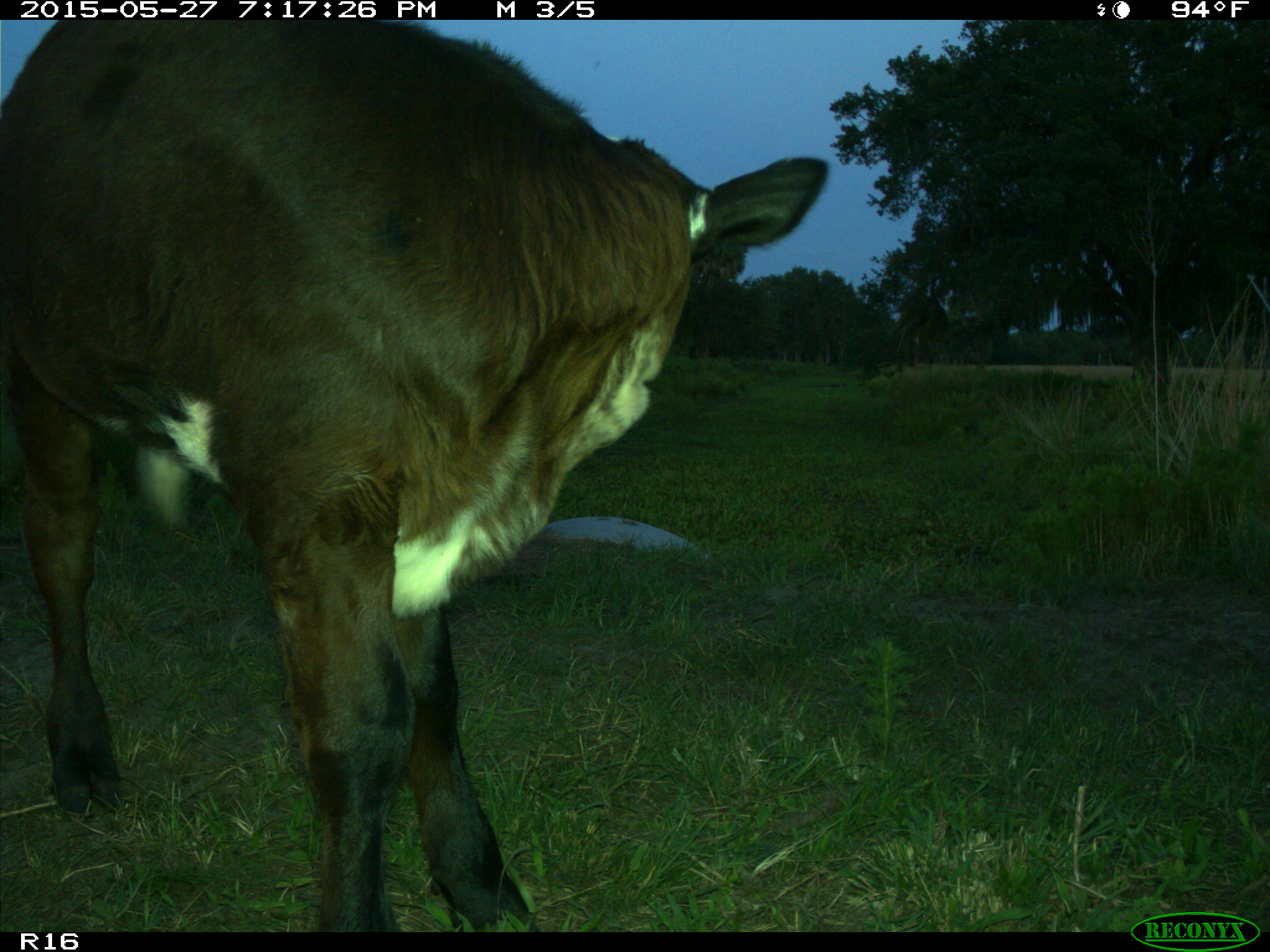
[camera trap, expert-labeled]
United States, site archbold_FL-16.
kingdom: Animalia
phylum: Chordata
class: Mammalia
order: Artiodactyla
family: Bovidae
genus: Bos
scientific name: Bos taurus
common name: domestic cow